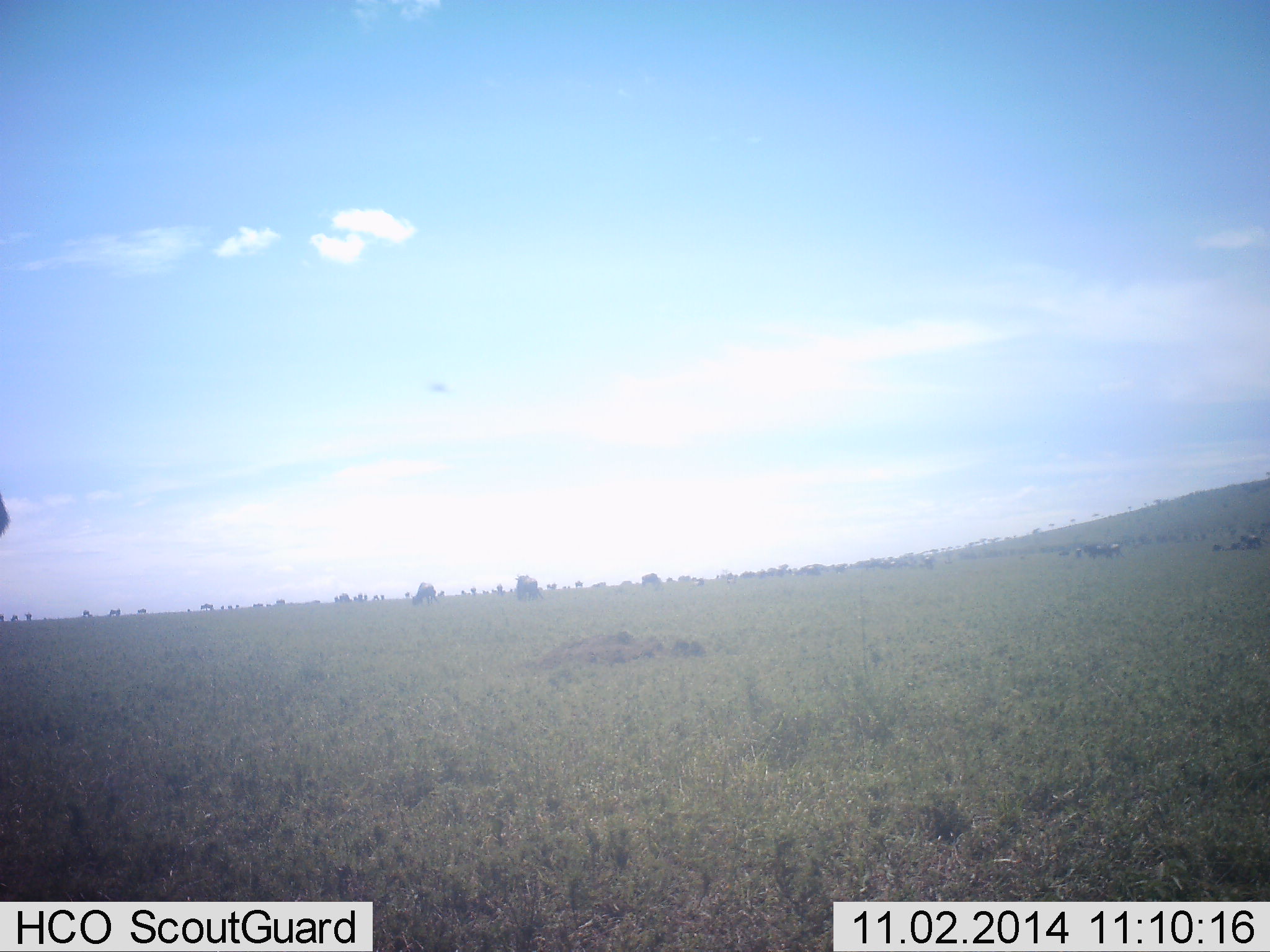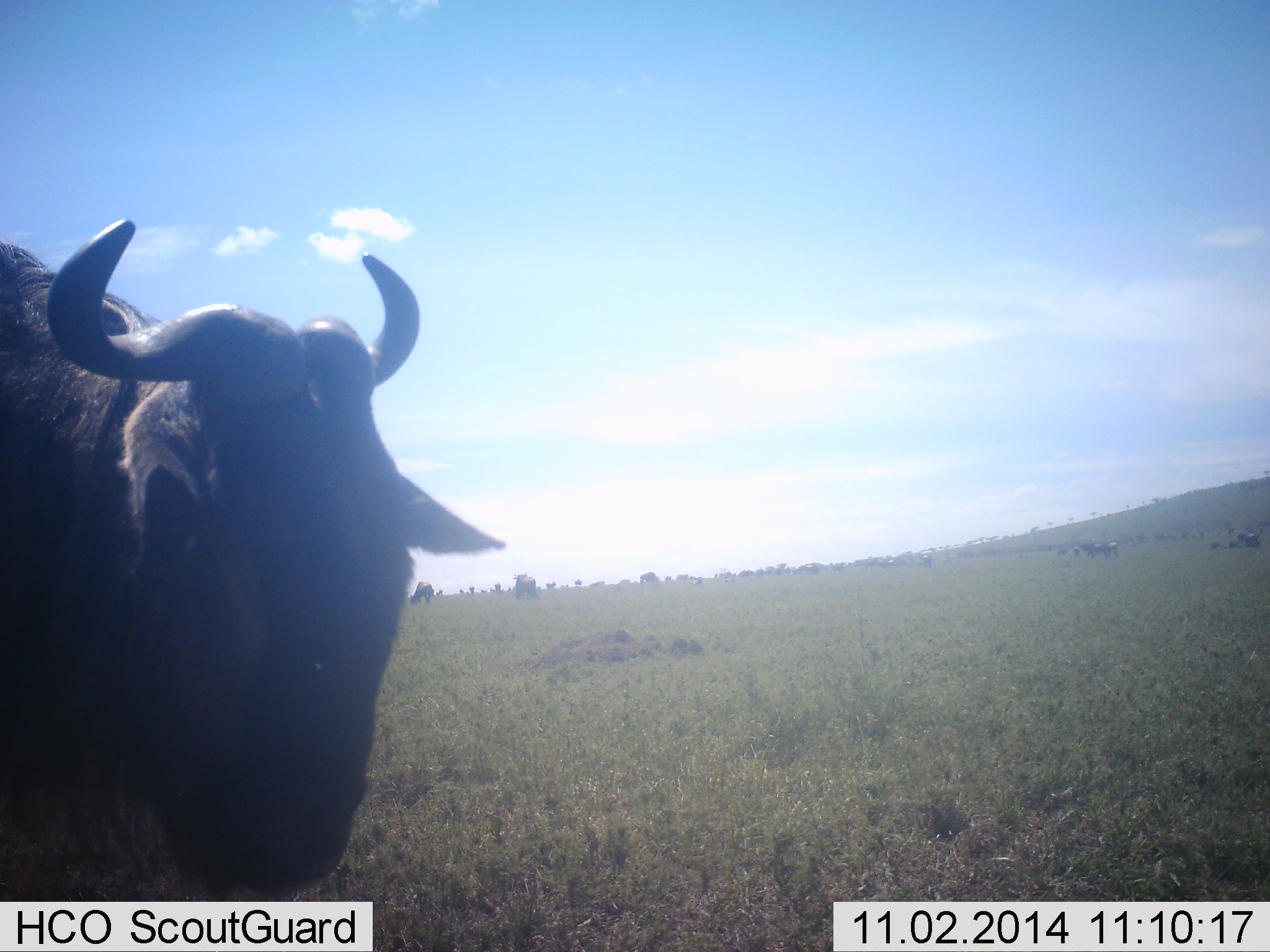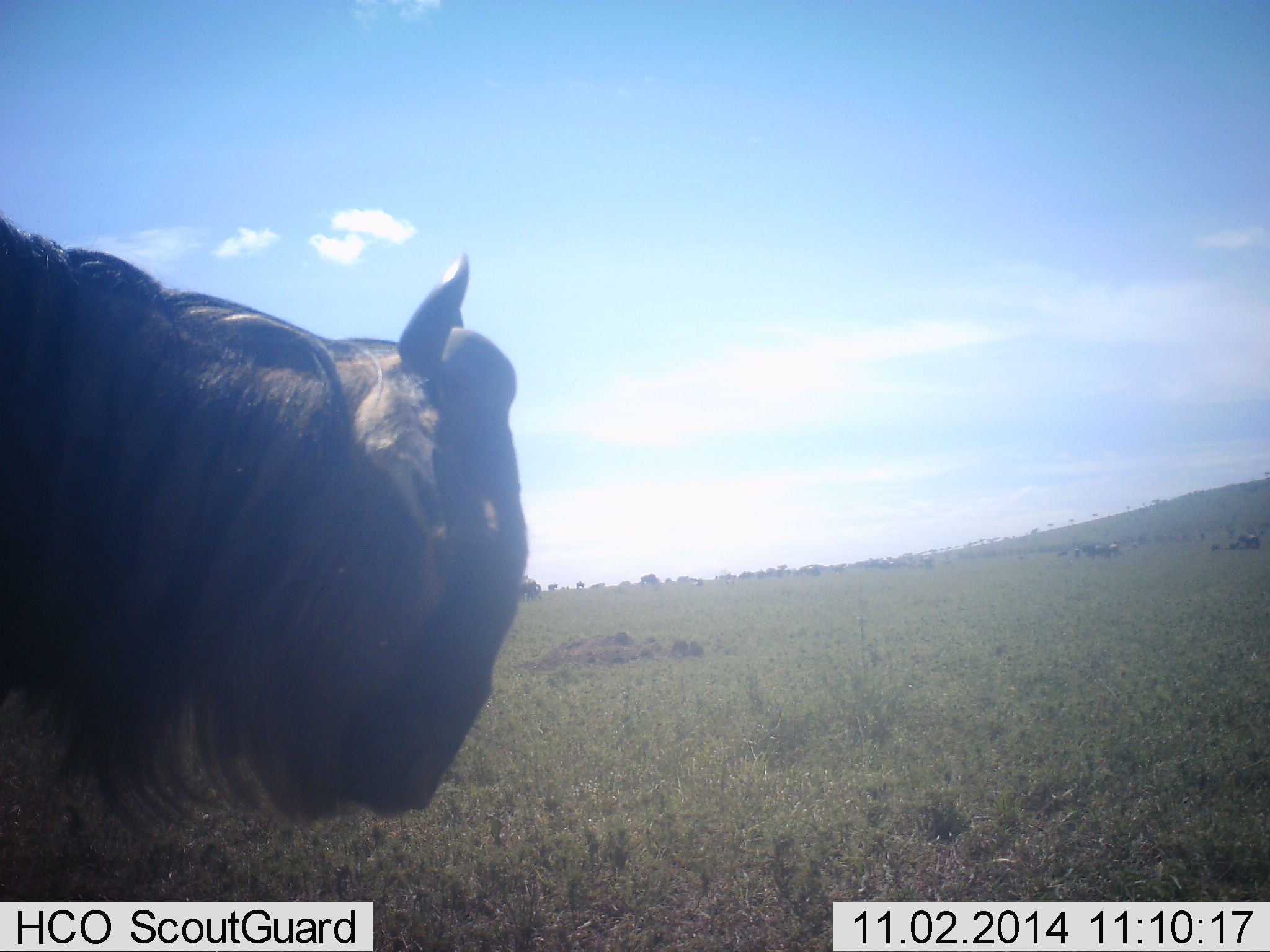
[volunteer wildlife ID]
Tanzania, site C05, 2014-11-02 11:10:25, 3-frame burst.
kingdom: Animalia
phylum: Chordata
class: Mammalia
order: Artiodactyla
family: Bovidae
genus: Connochaetes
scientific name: Connochaetes taurinus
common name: blue wildebeest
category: wildebeest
Wildebeest (blue wildebeest) (Connochaetes taurinus), count 1. Behavior (volunteer vote fractions): standing 100%, resting 0%, moving 20%, interacting 0%. Young present (vote fraction): 0%. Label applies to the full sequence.